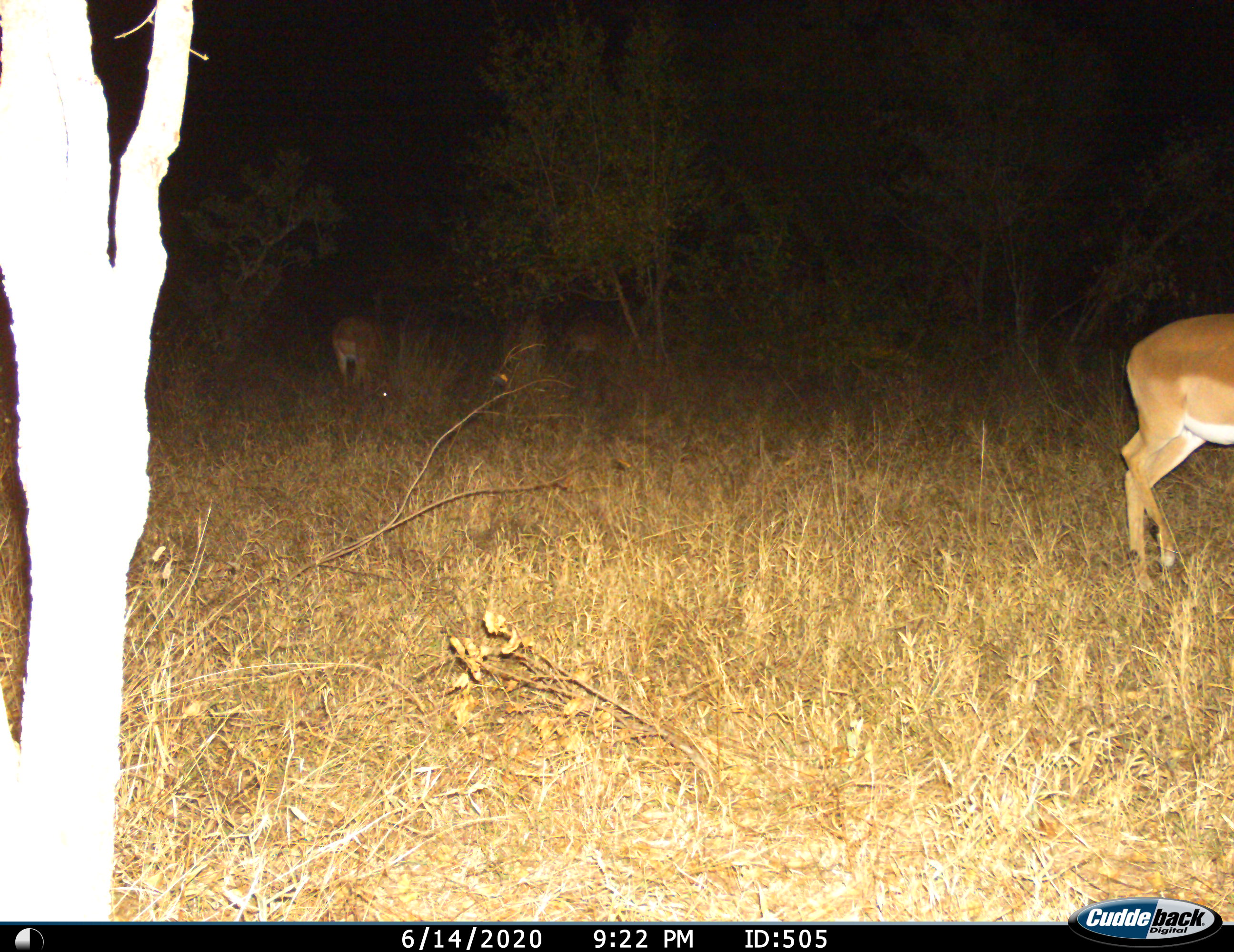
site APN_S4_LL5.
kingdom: Animalia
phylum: Chordata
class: Mammalia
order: Artiodactyla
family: Bovidae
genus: Aepyceros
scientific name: Aepyceros melampus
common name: impala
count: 3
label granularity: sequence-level